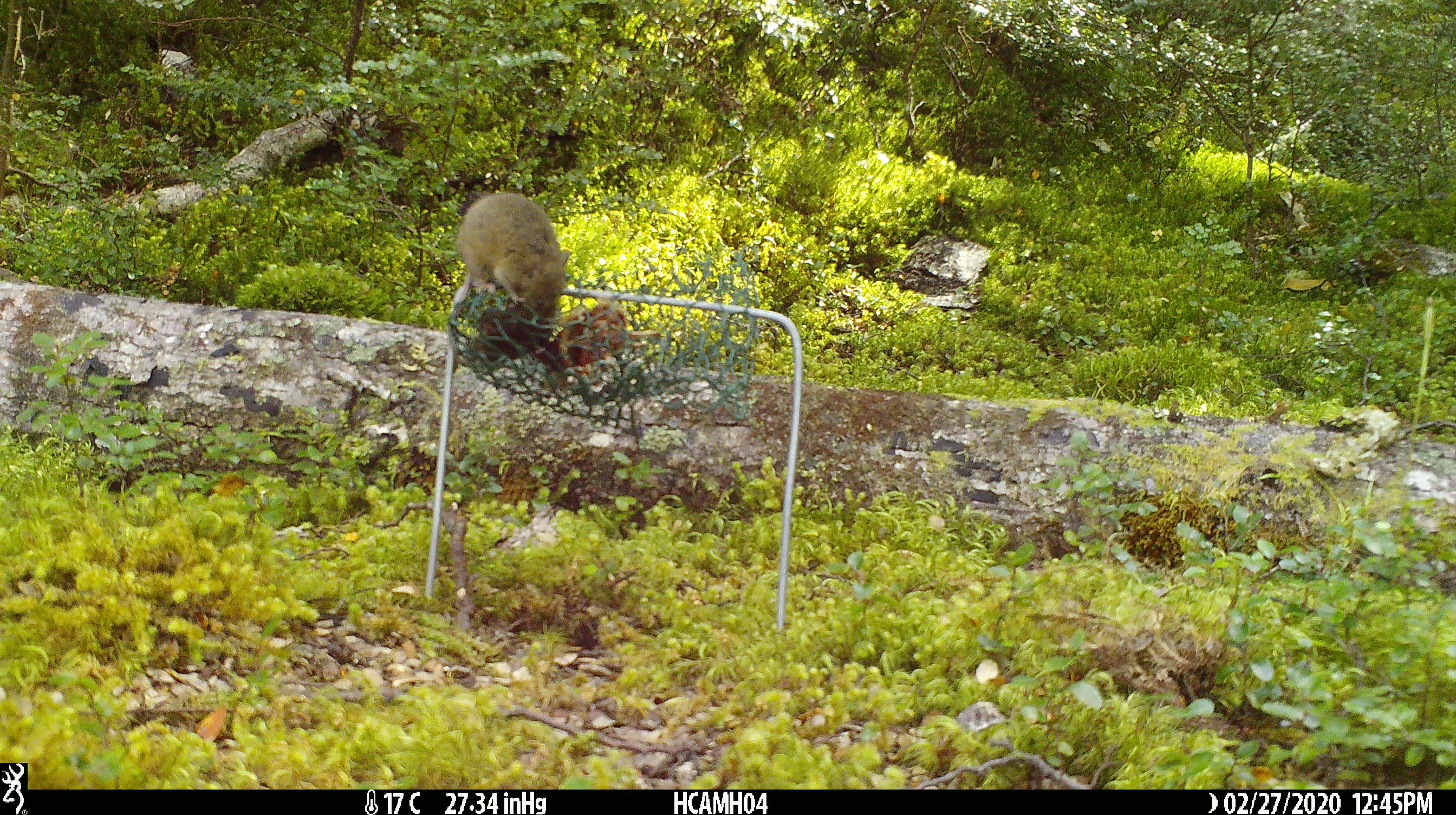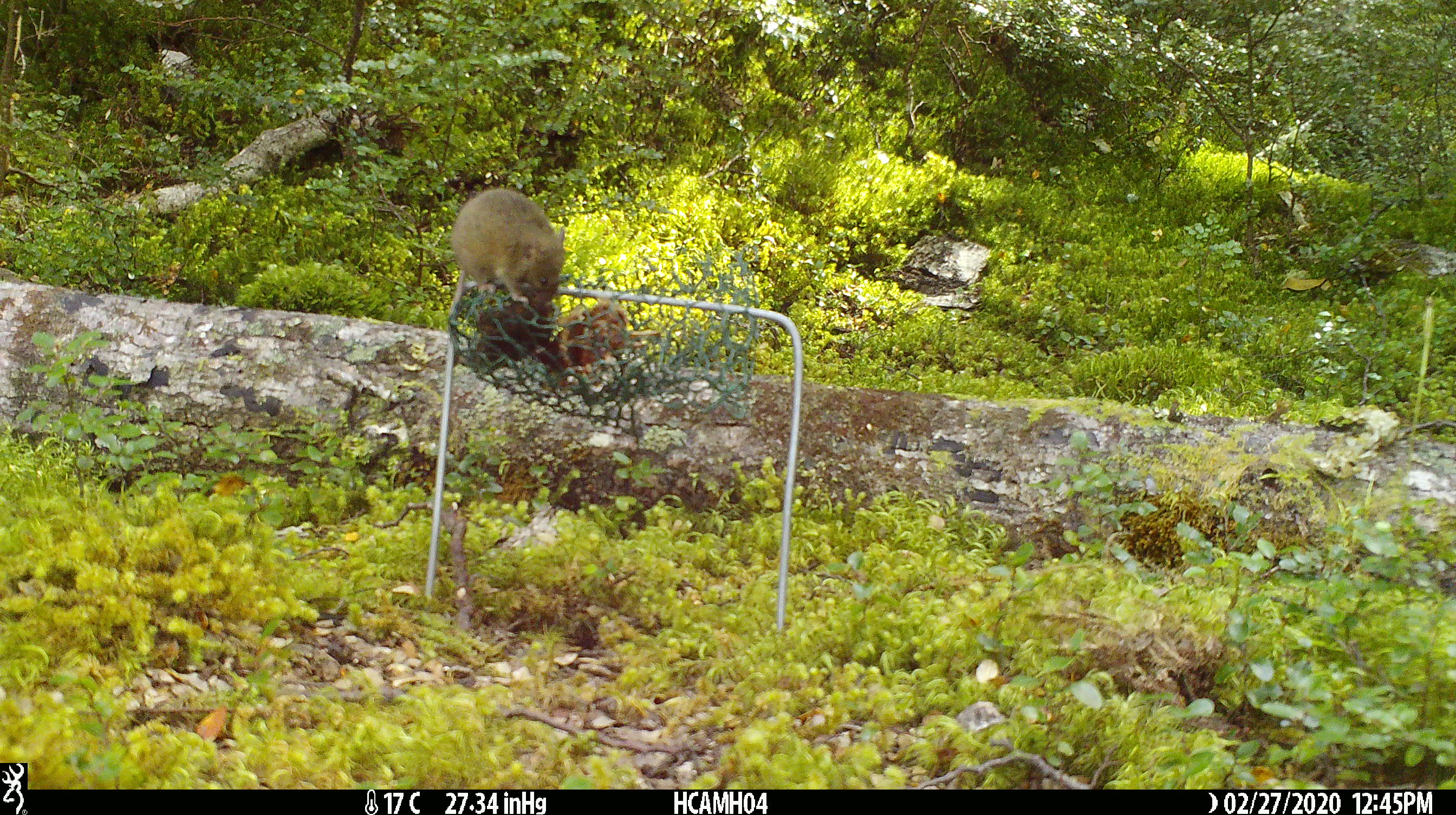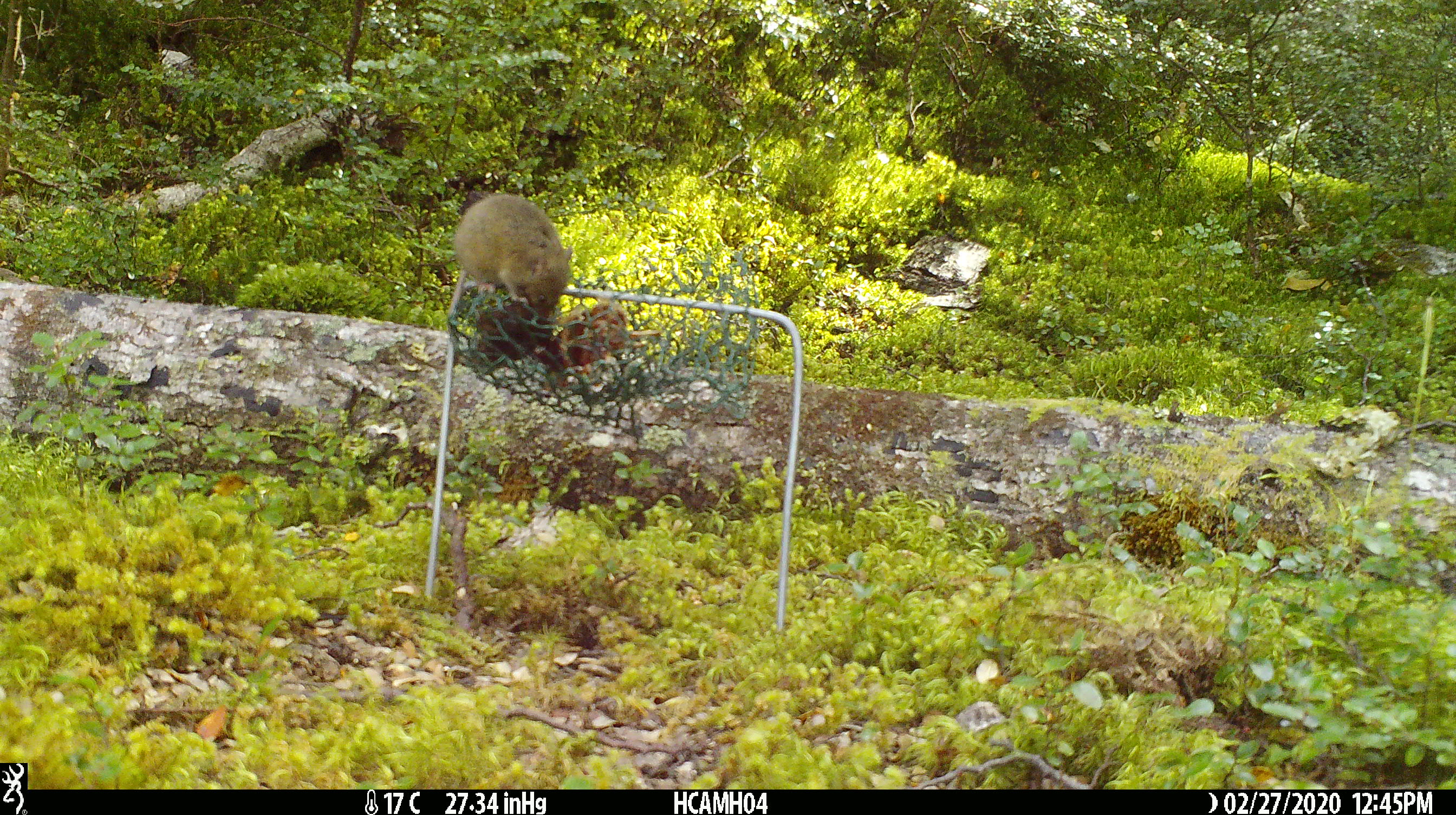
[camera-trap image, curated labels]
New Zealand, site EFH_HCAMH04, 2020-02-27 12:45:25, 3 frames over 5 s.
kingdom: Animalia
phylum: Chordata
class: Mammalia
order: Rodentia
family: Muridae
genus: Mus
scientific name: Mus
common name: mouse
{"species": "mouse (Mus)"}